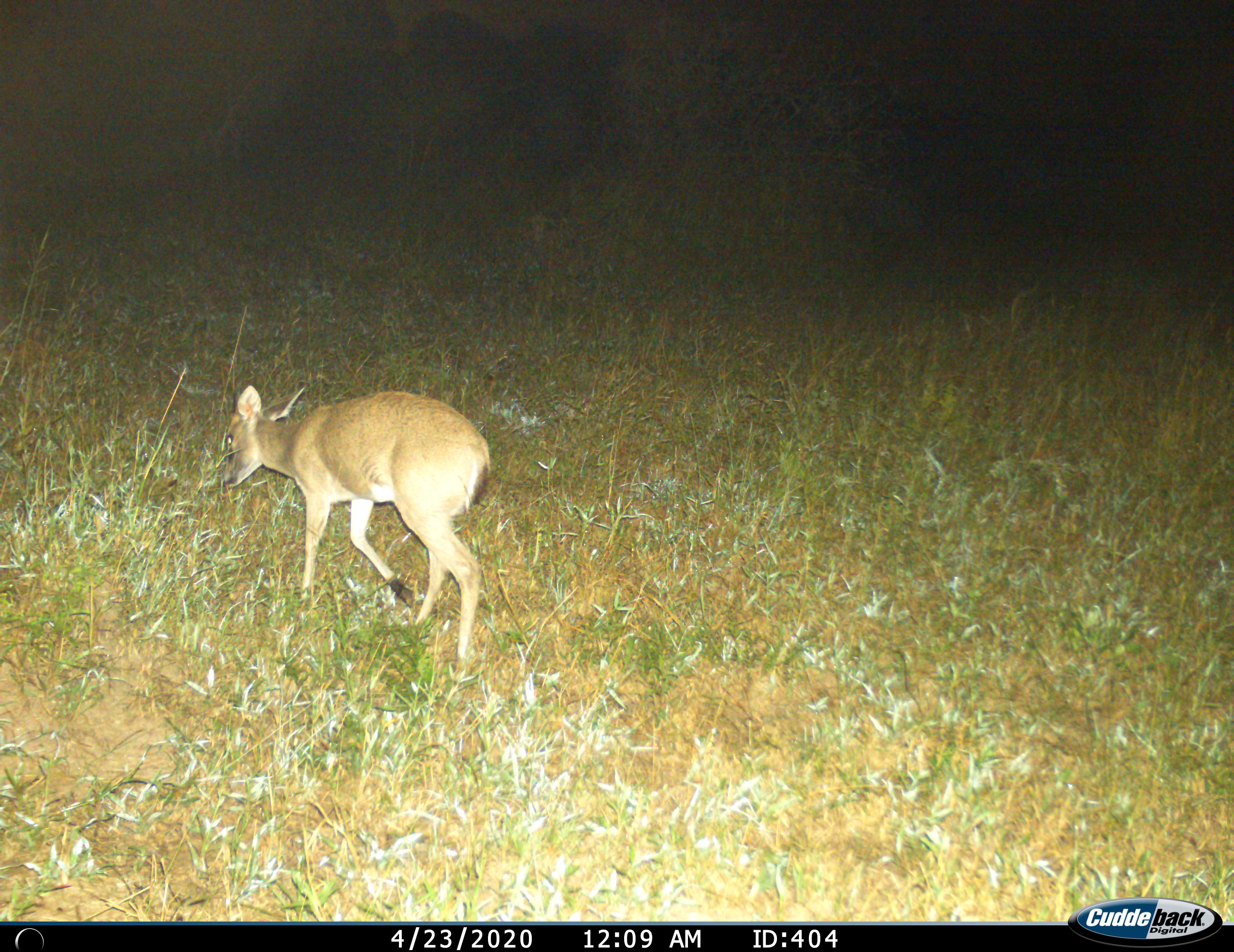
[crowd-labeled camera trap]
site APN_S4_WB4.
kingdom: Animalia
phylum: Chordata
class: Mammalia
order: Artiodactyla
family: Bovidae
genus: Sylvicapra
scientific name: Sylvicapra grimmia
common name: common duiker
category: duikercommongrey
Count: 1.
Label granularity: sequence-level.